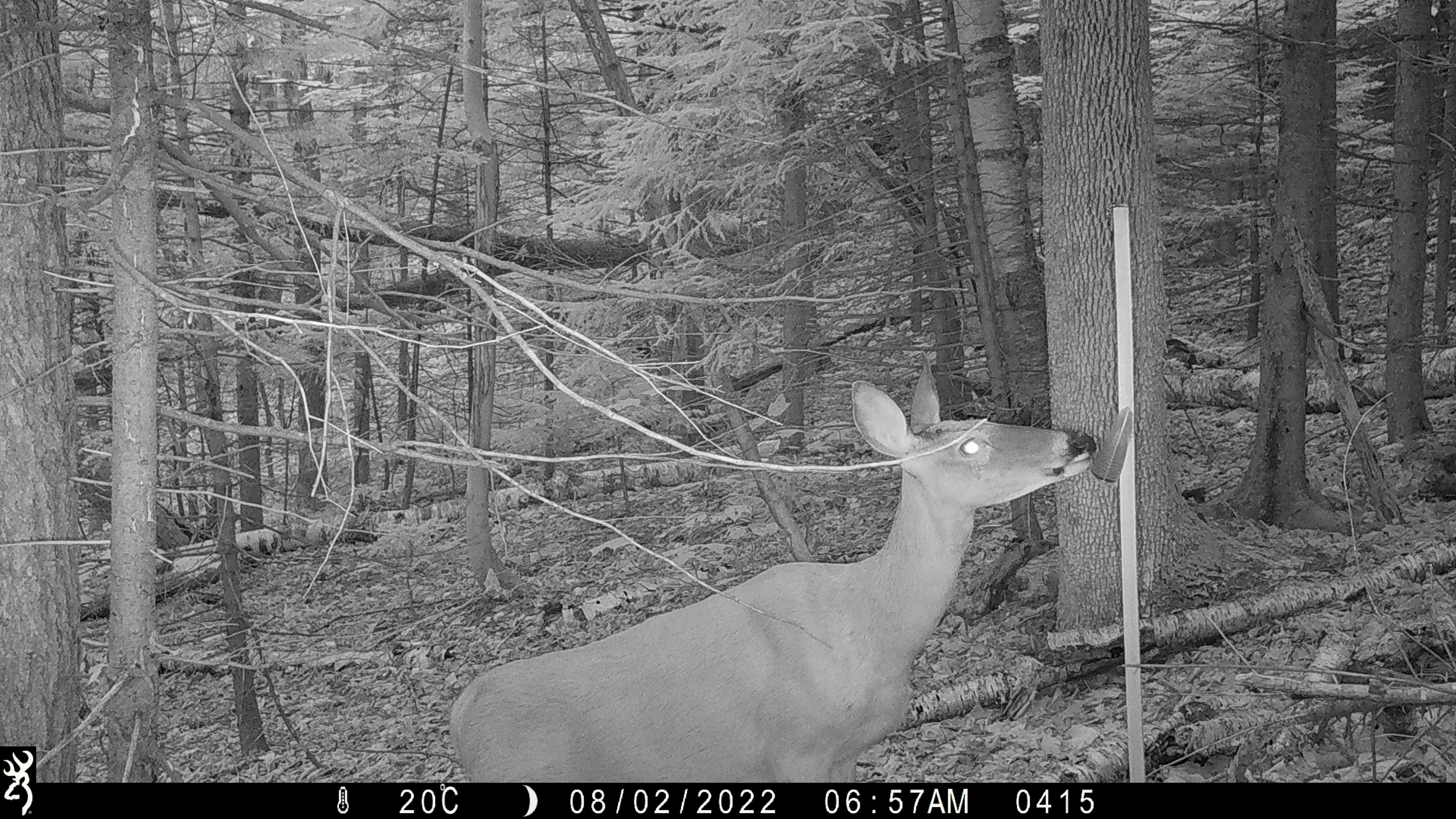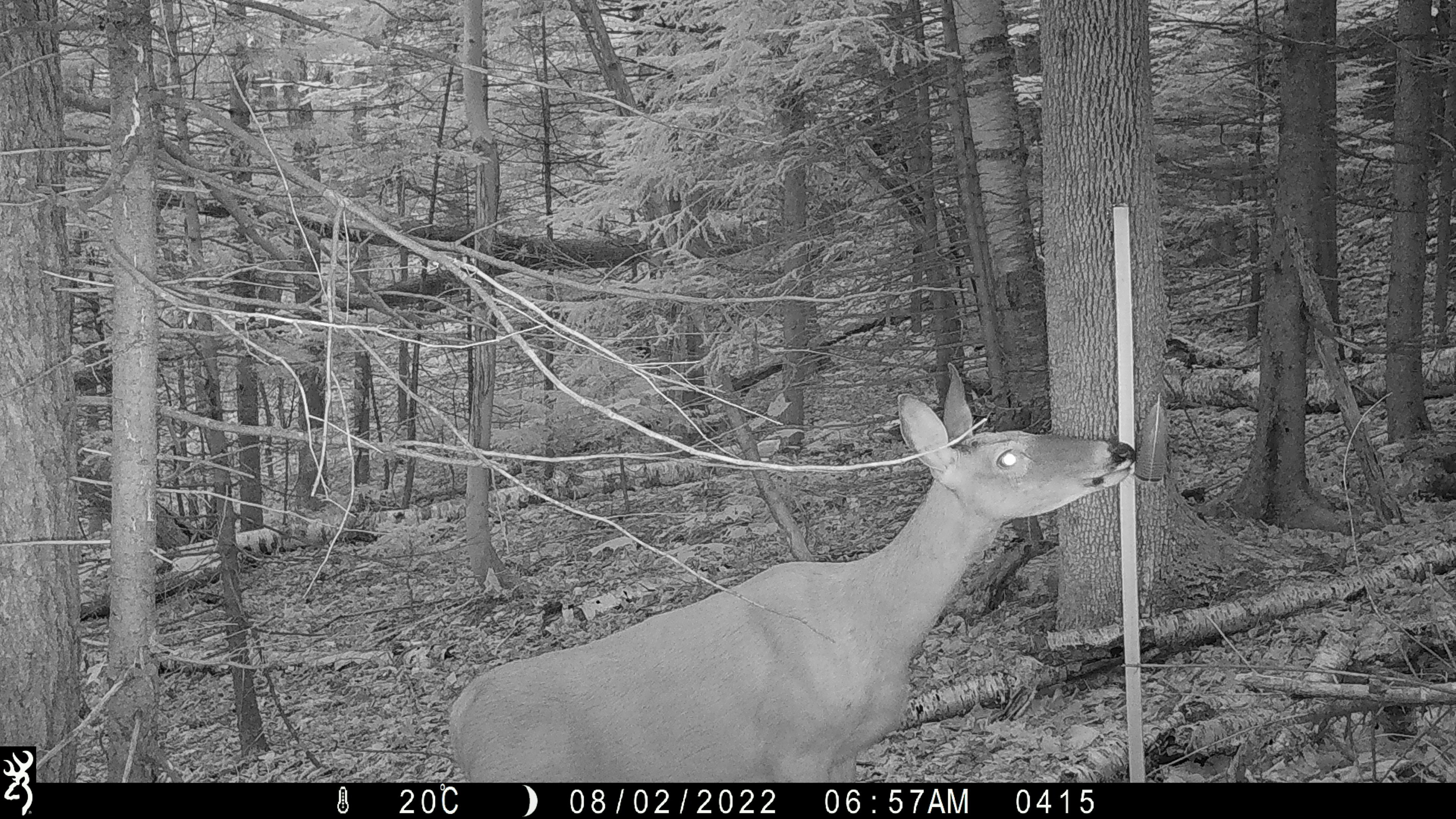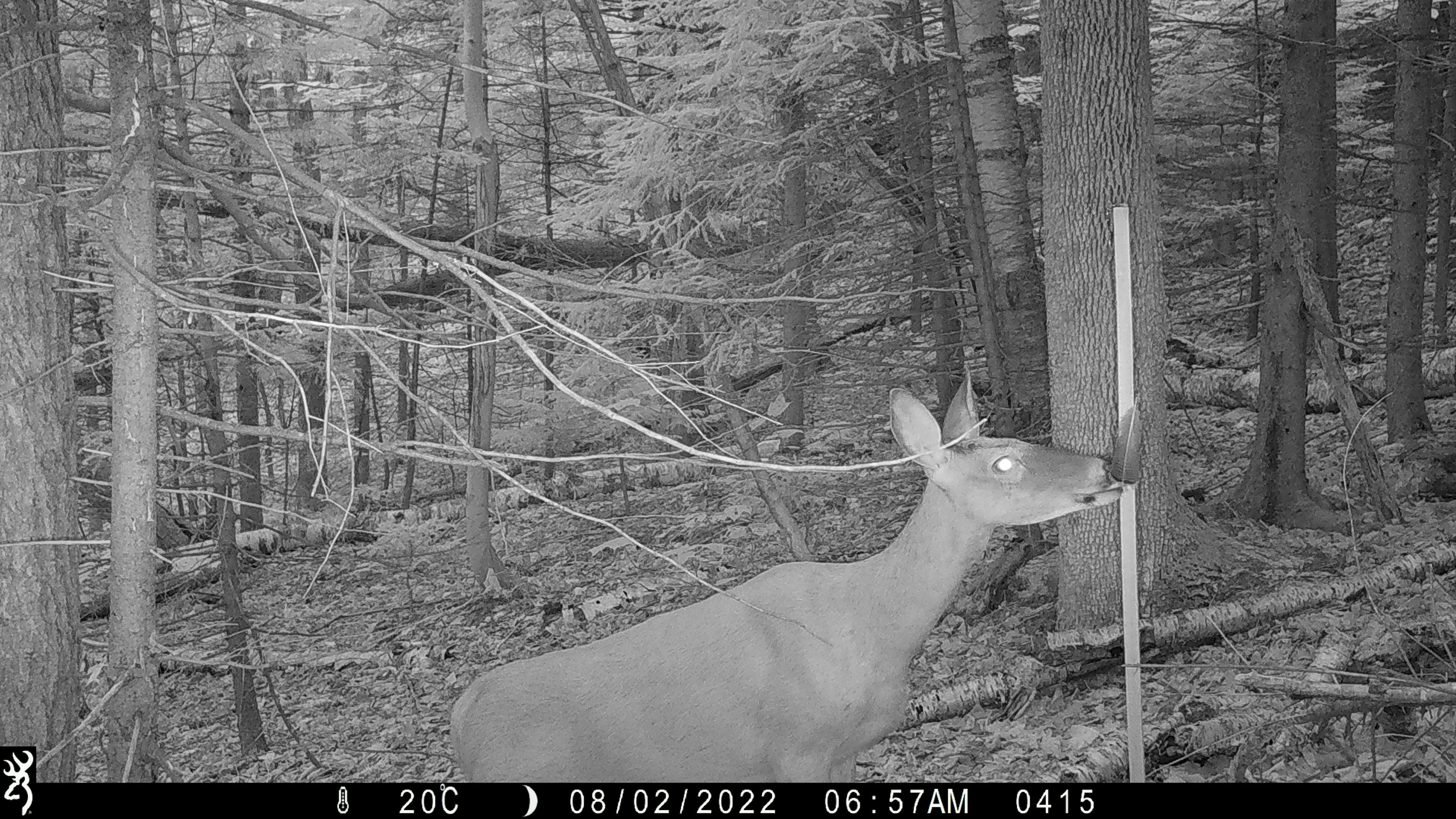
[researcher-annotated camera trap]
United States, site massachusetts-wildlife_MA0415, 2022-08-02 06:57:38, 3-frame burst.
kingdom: Animalia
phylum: Chordata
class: Mammalia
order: Artiodactyla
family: Cervidae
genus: Odocoileus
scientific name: Odocoileus virginianus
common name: white-tailed deer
White-tailed deer (Odocoileus virginianus).